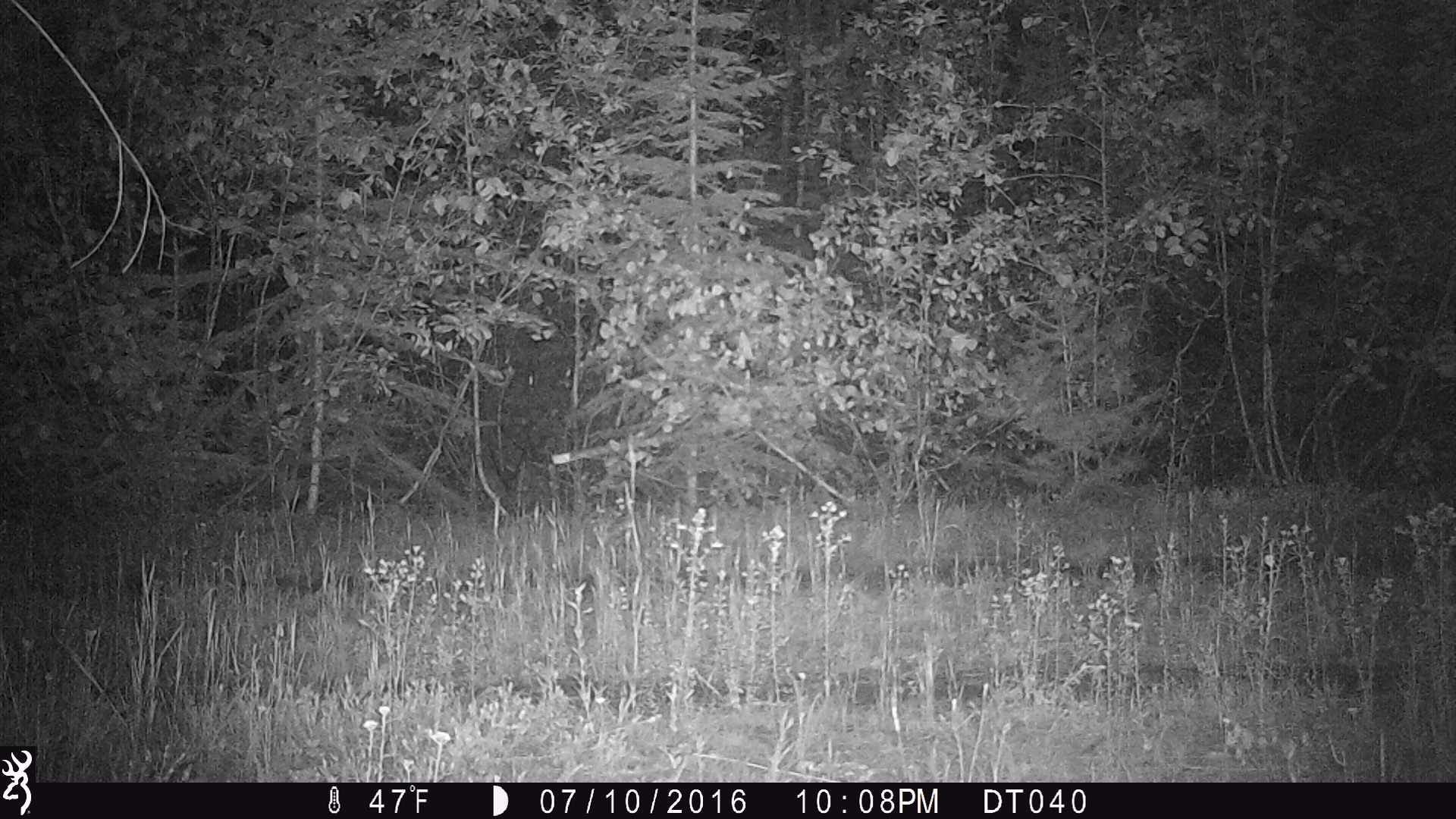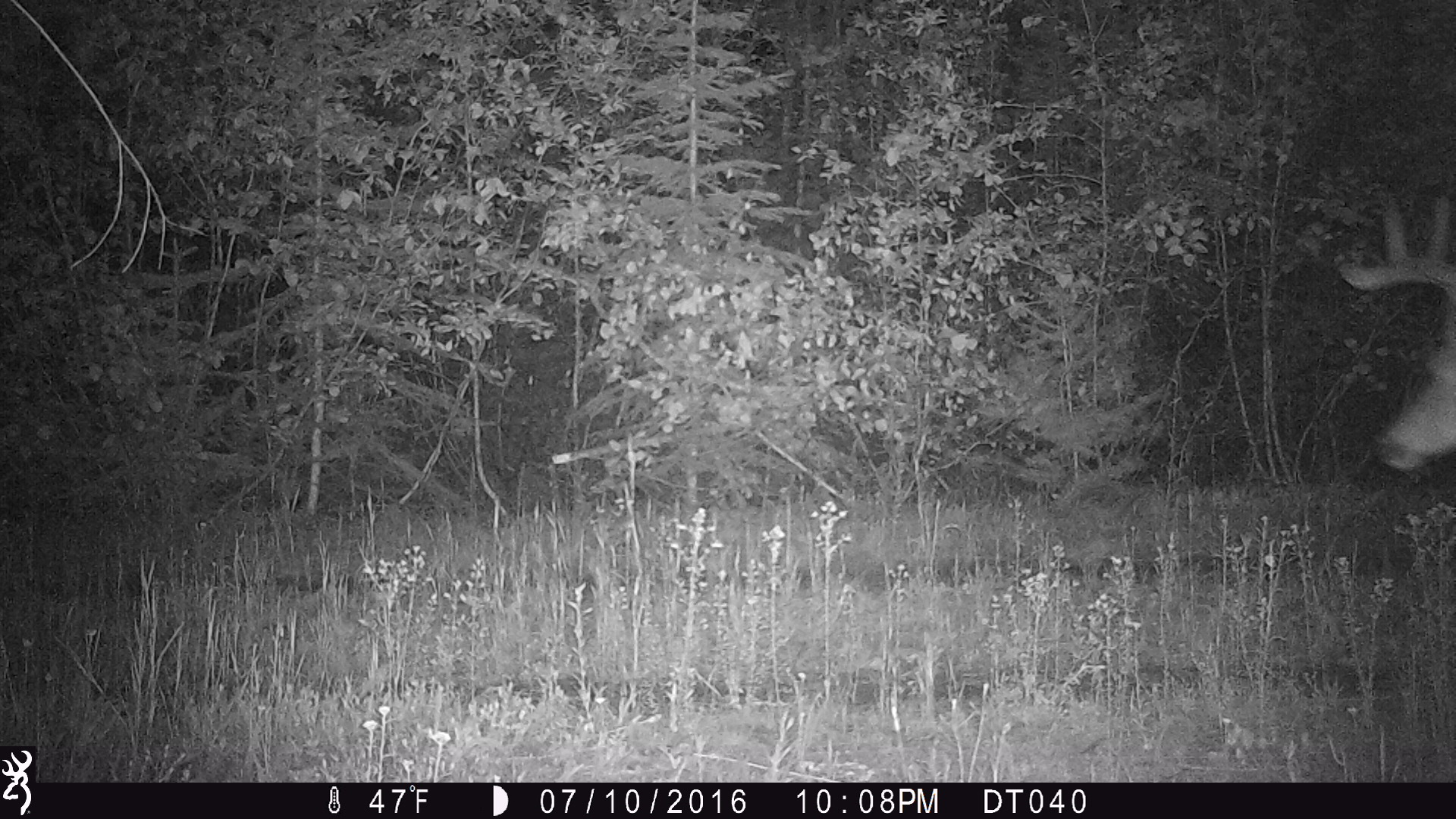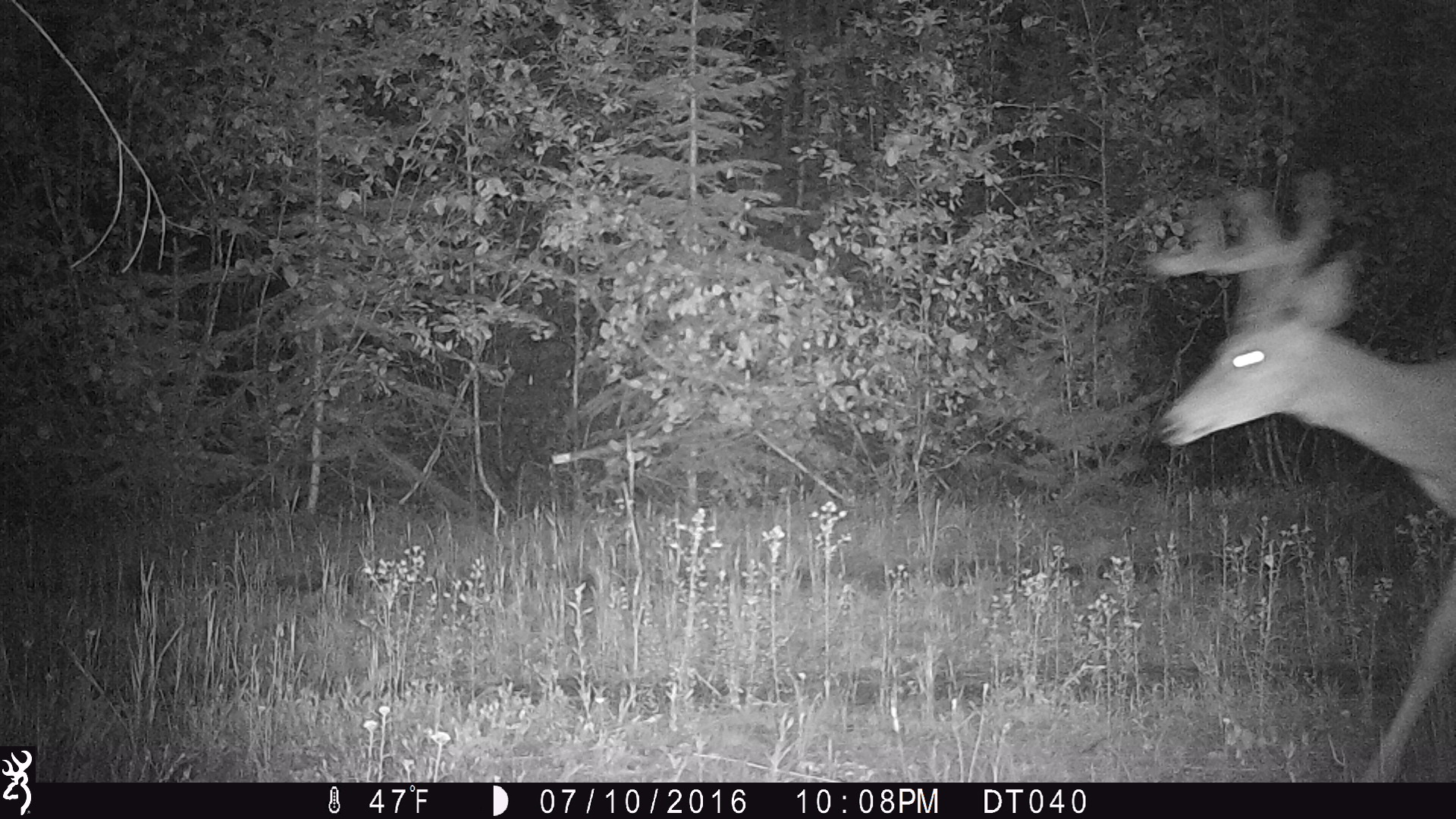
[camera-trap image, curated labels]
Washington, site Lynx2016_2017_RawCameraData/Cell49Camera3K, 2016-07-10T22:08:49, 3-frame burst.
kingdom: Animalia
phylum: Chordata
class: Mammalia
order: Artiodactyla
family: Cervidae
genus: Odocoileus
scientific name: Odocoileus virginianus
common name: white-tailed deer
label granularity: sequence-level